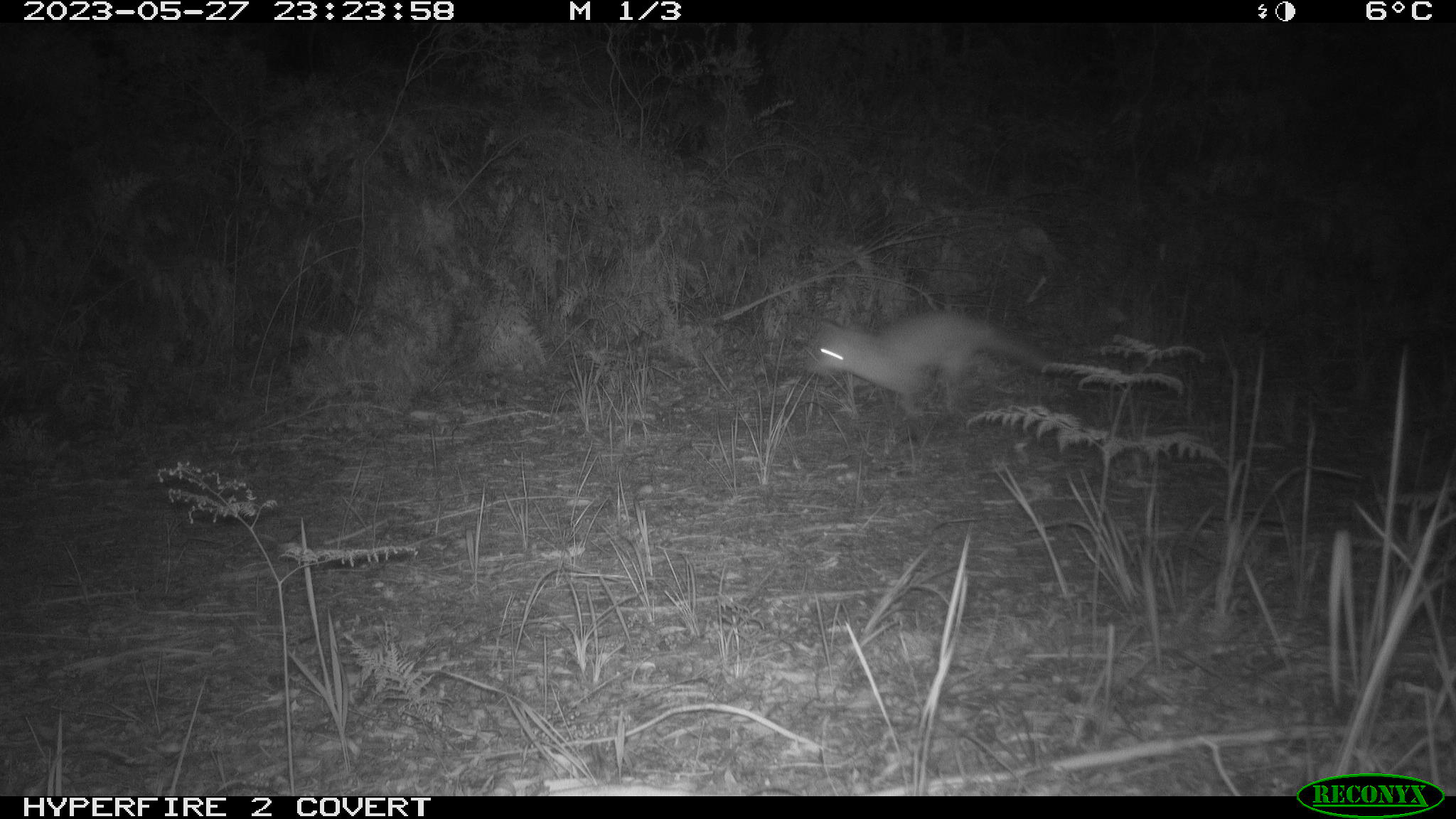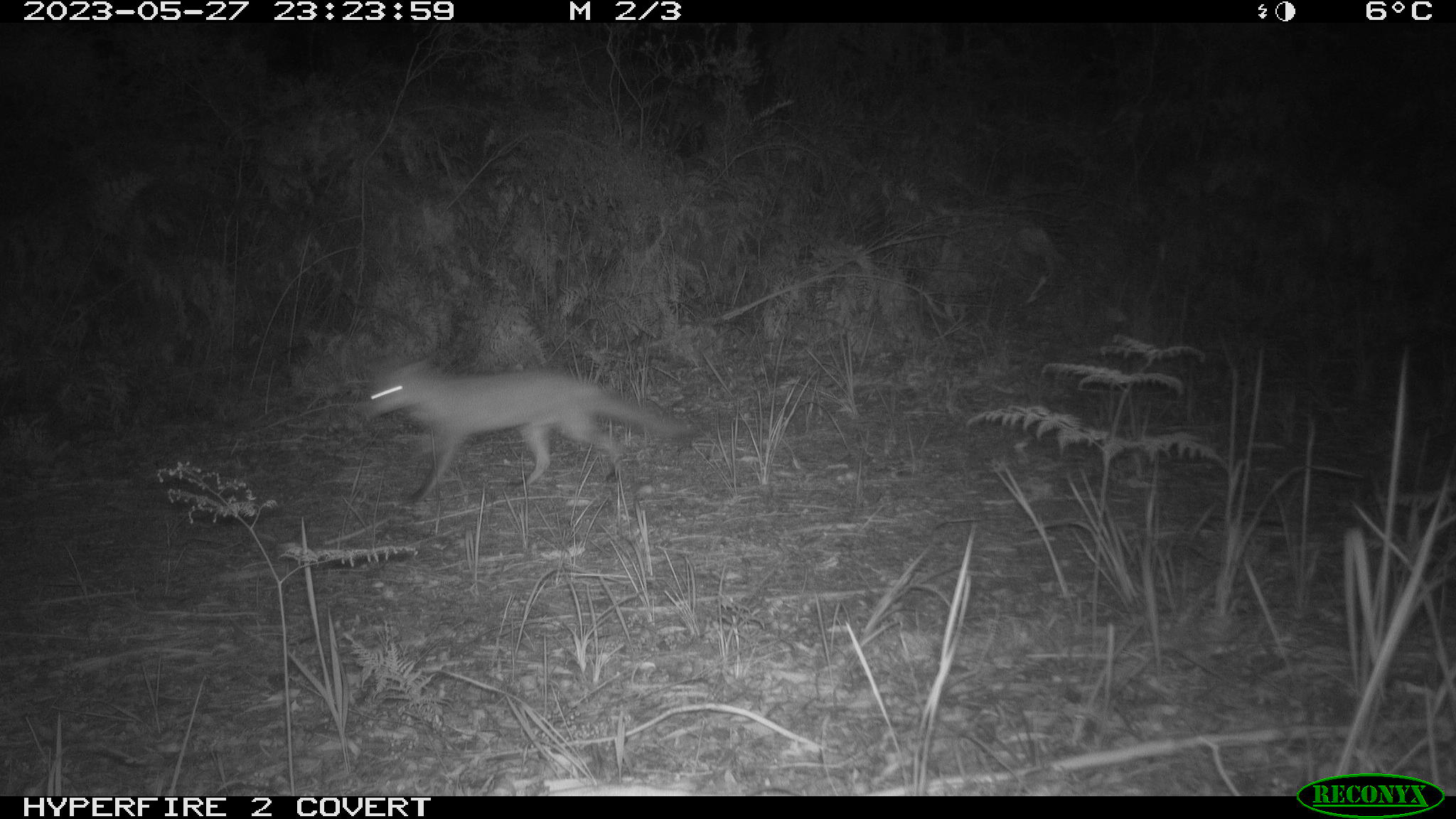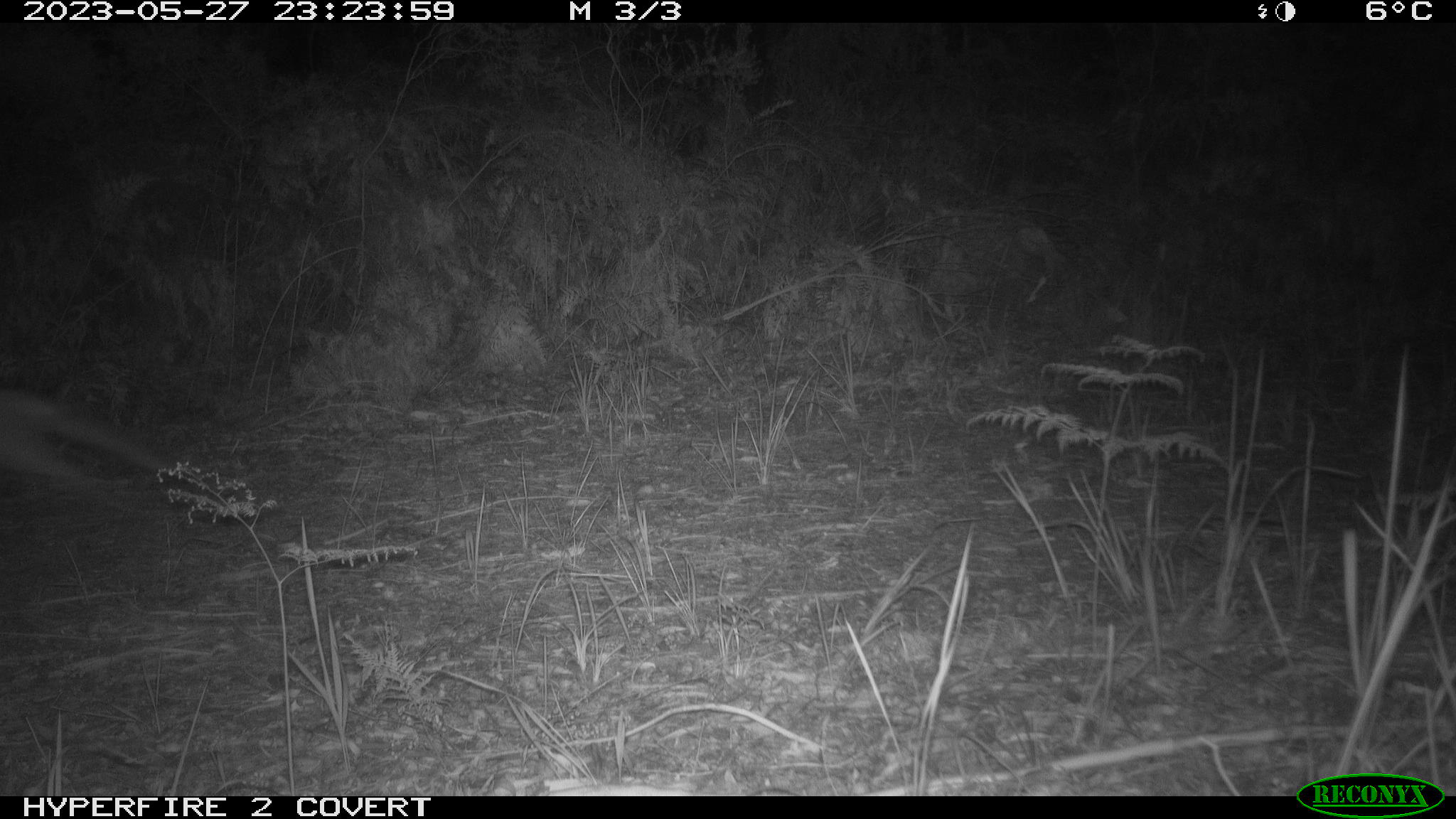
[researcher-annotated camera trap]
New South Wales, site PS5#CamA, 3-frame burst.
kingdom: Animalia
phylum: Chordata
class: Mammalia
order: Carnivora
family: Canidae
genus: Vulpes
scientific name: Vulpes vulpes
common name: red fox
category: fox